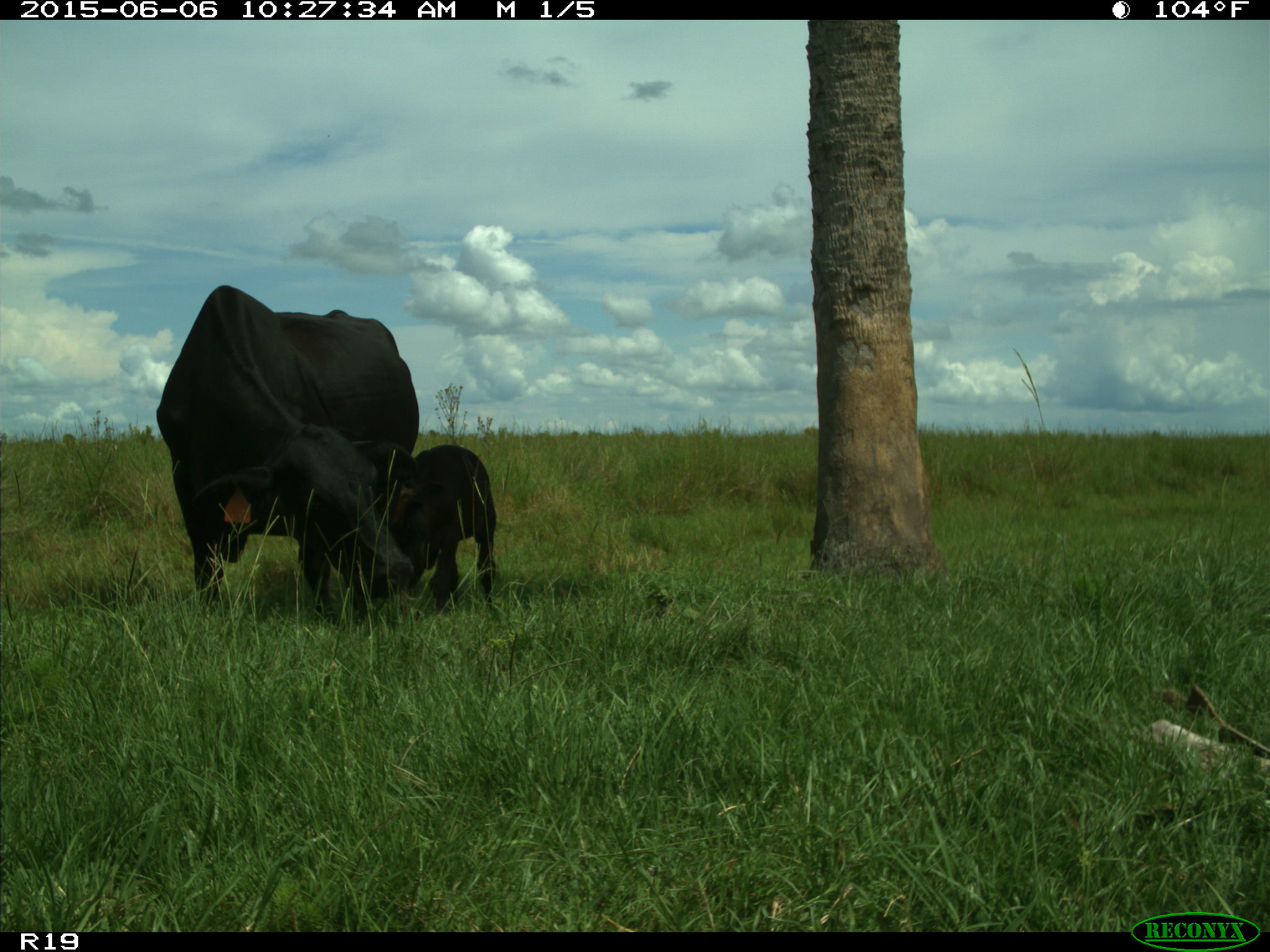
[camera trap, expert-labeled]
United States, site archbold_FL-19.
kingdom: Animalia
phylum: Chordata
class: Mammalia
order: Artiodactyla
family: Bovidae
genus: Bos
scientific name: Bos taurus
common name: domestic cow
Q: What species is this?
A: Bos taurus (domestic cow).